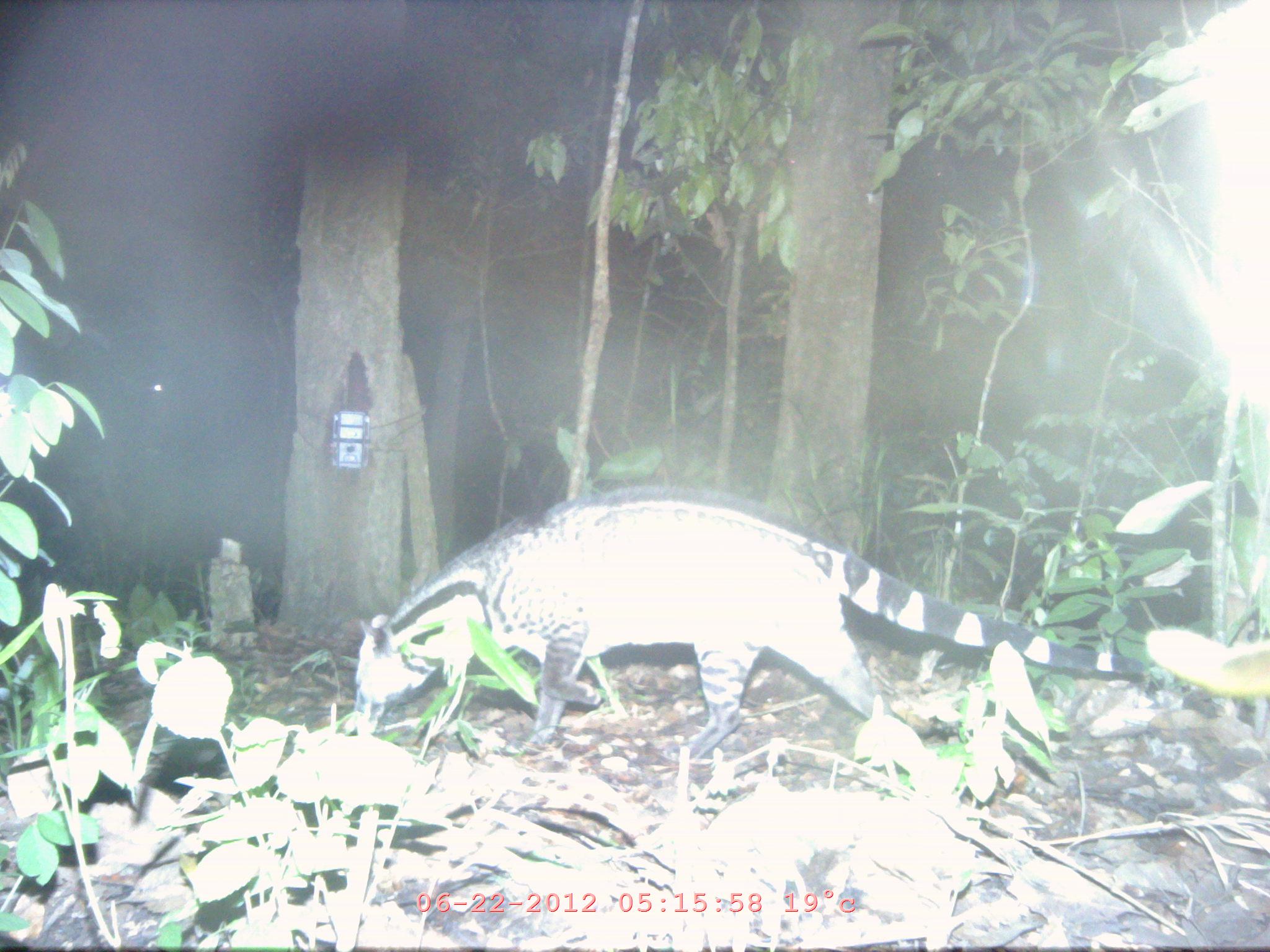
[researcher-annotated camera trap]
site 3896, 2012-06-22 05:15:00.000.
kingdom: Animalia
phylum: Chordata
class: Mammalia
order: Carnivora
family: Viverridae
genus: Viverra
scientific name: Viverra zibetha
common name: large indian civet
Viverra zibetha (large indian civet), count 1.